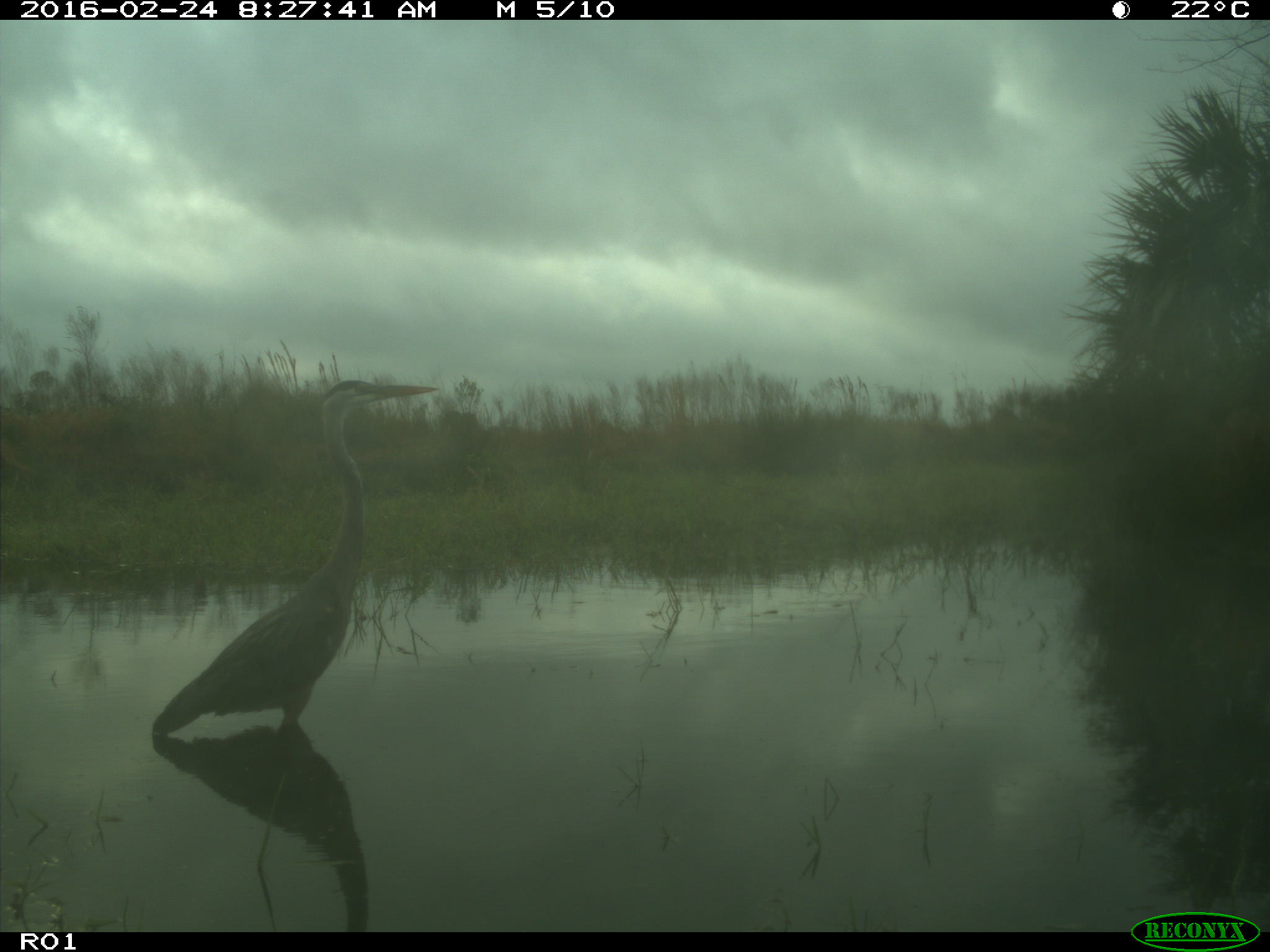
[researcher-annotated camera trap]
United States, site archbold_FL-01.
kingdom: Animalia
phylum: Chordata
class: Aves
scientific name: Aves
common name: birds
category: unidentified bird